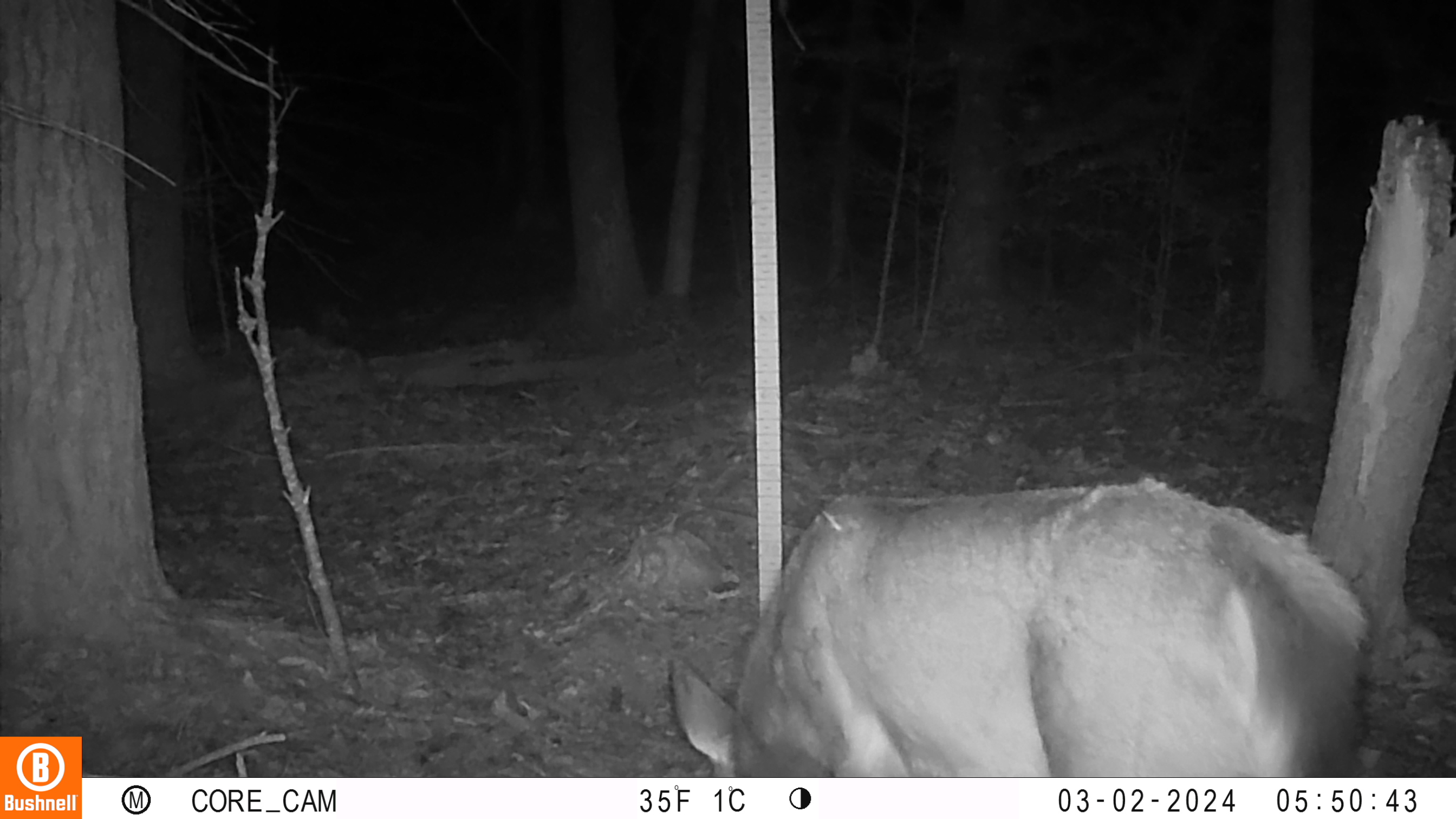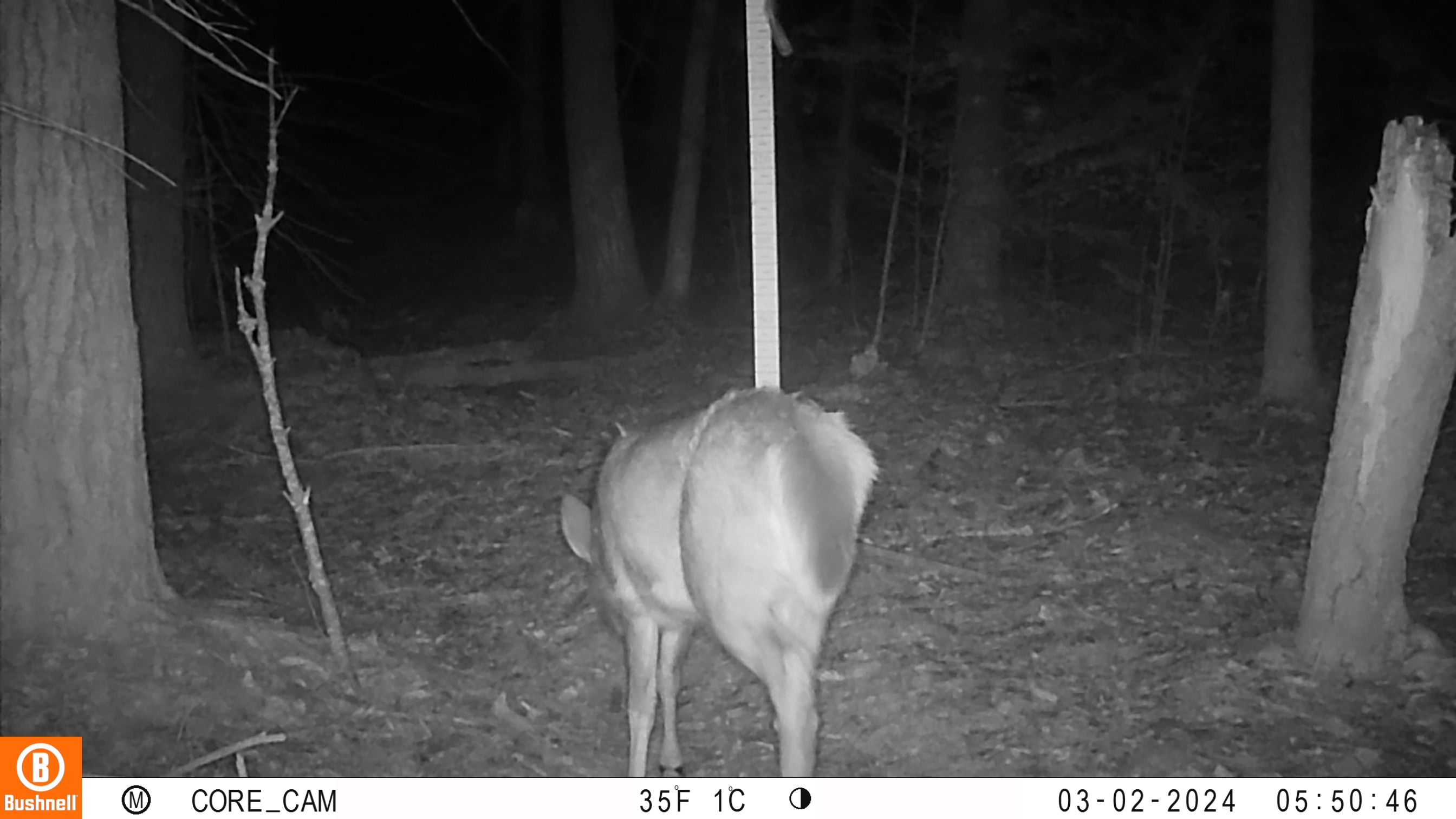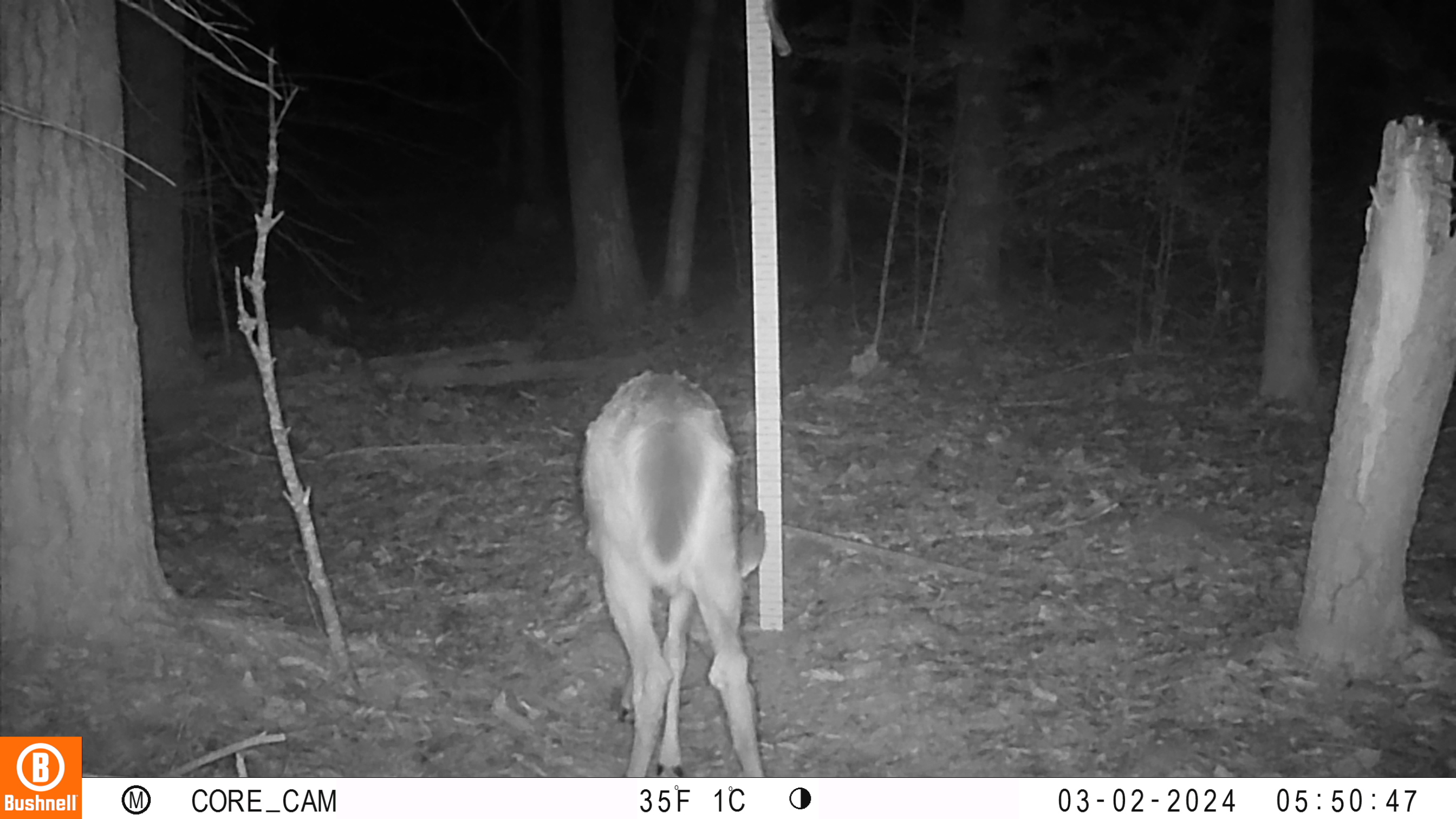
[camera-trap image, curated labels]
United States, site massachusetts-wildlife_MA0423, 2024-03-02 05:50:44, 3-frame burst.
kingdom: Animalia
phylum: Chordata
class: Mammalia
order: Artiodactyla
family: Cervidae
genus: Odocoileus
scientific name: Odocoileus virginianus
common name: white-tailed deer